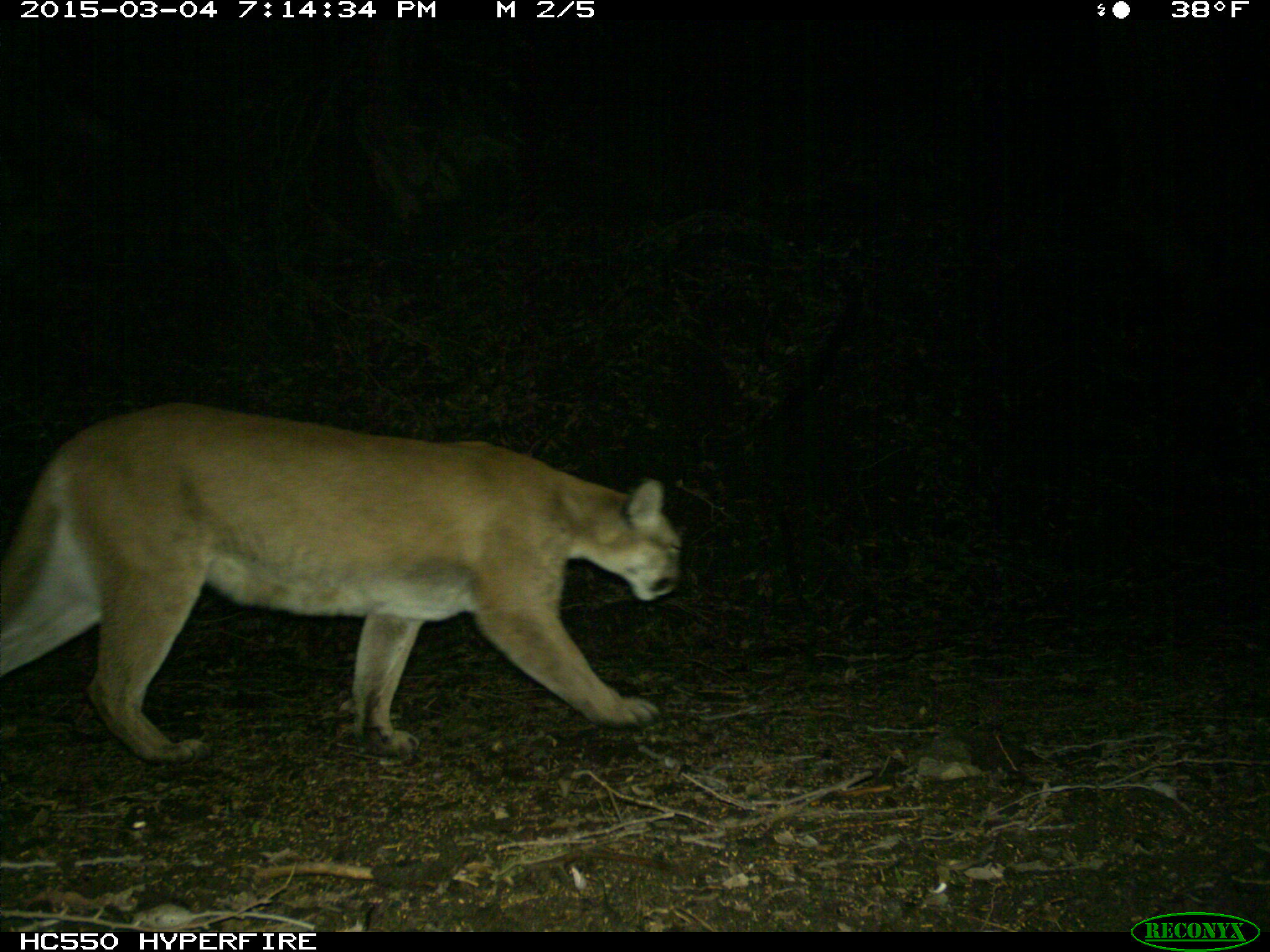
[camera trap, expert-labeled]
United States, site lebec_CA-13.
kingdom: Animalia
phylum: Chordata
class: Mammalia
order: Carnivora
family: Felidae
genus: Puma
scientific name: Puma concolor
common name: mountain lion